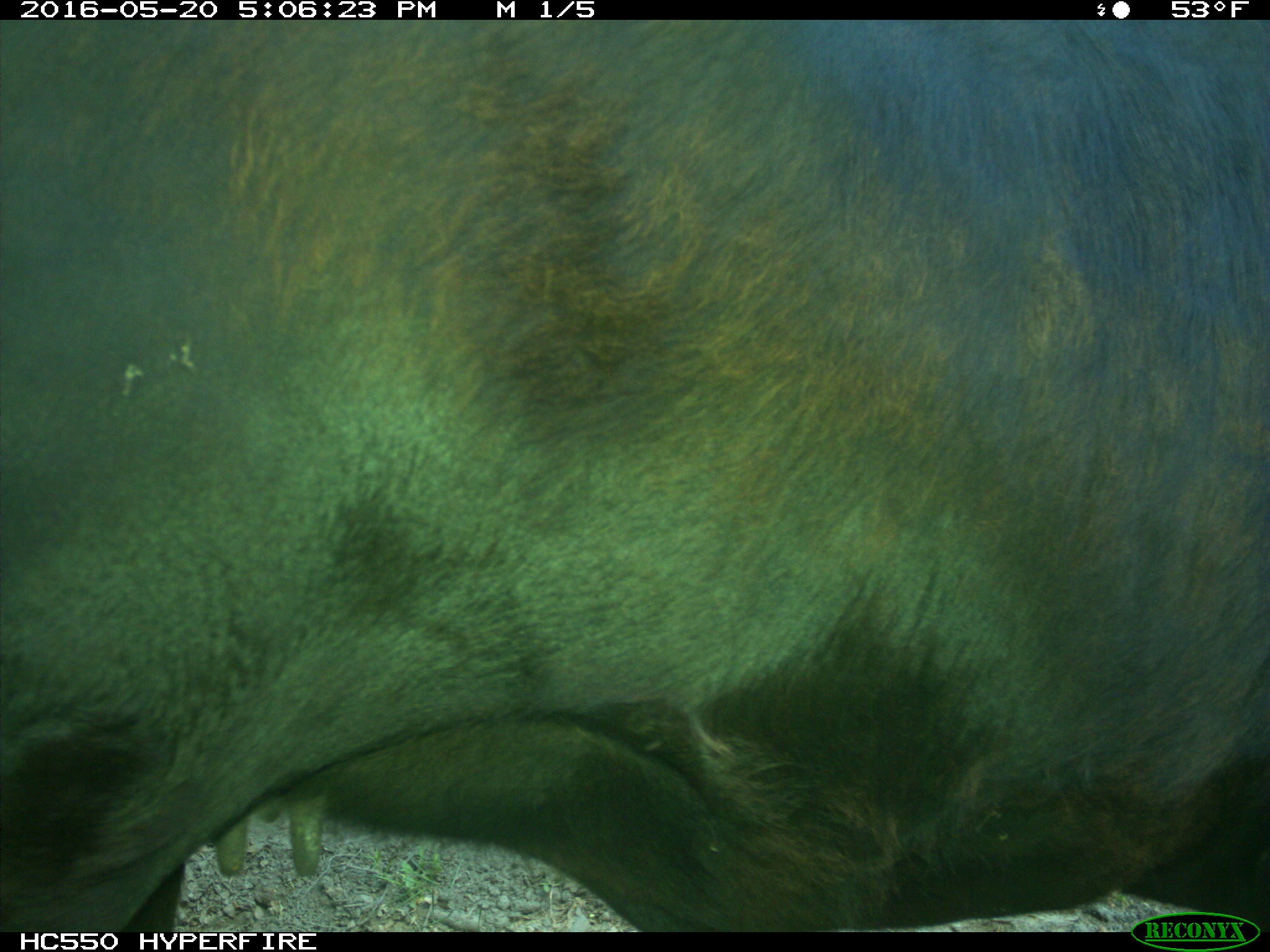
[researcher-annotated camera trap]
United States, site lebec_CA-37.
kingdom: Animalia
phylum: Chordata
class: Mammalia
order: Artiodactyla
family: Bovidae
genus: Bos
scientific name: Bos taurus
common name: domestic cow